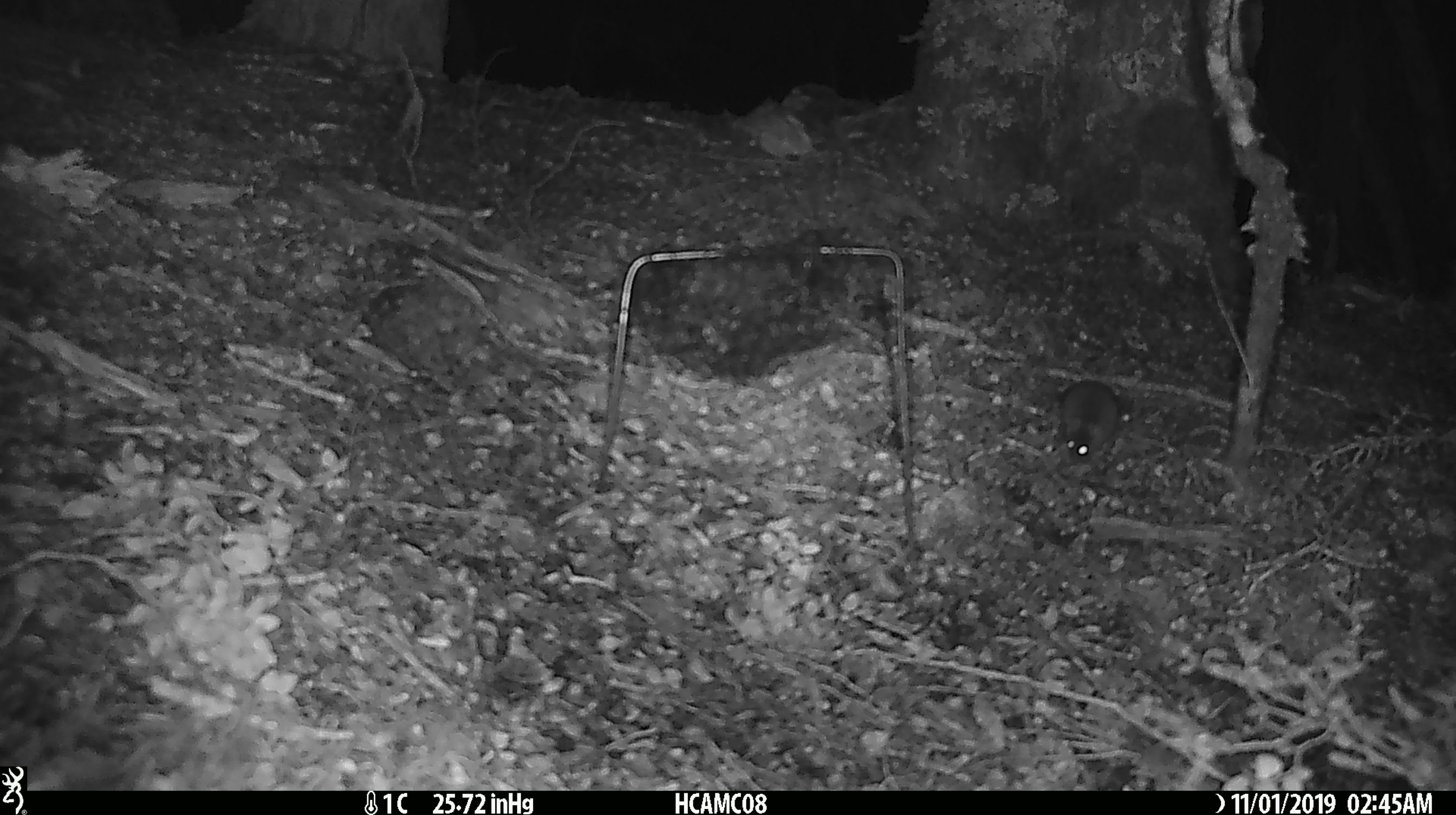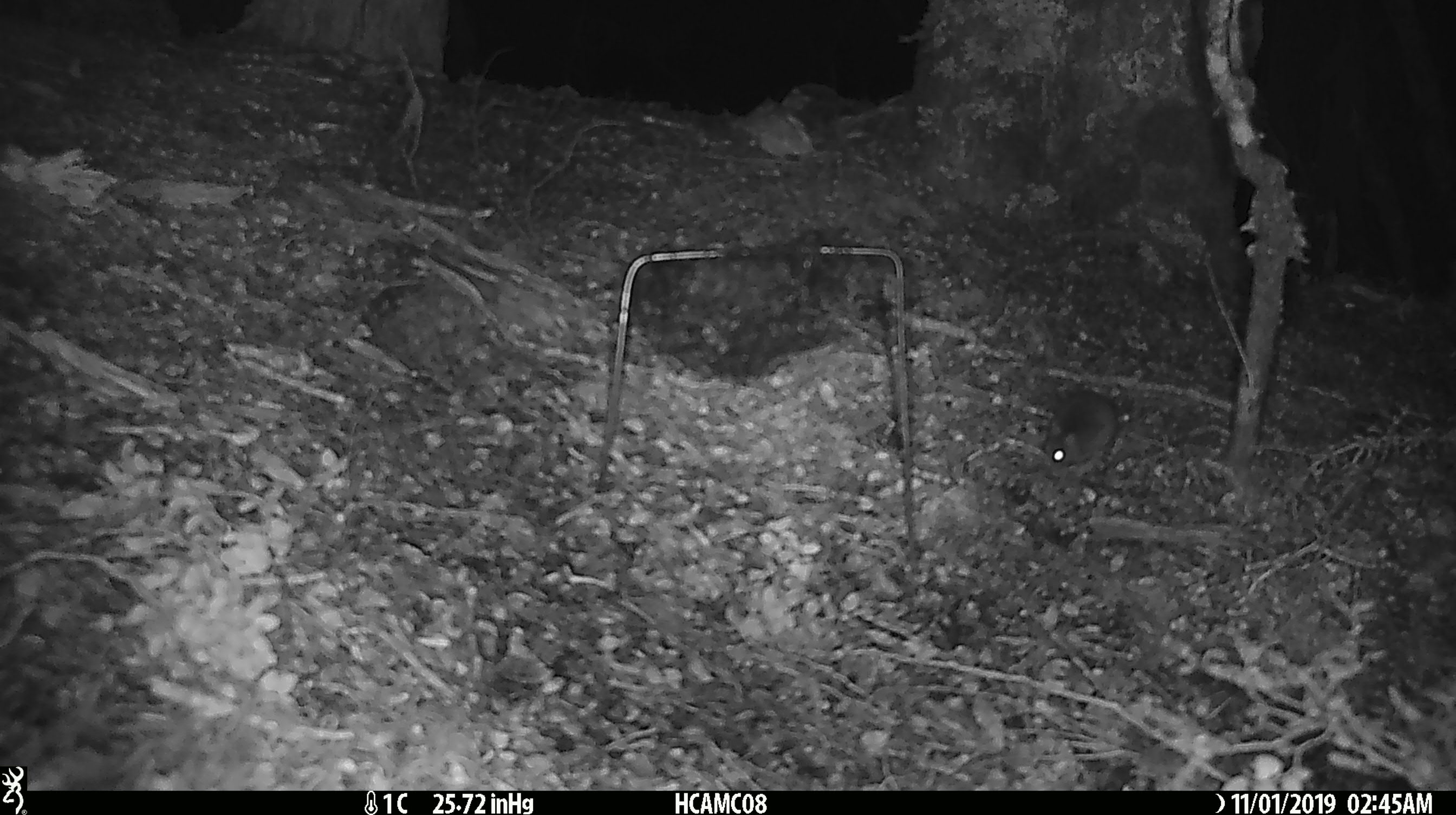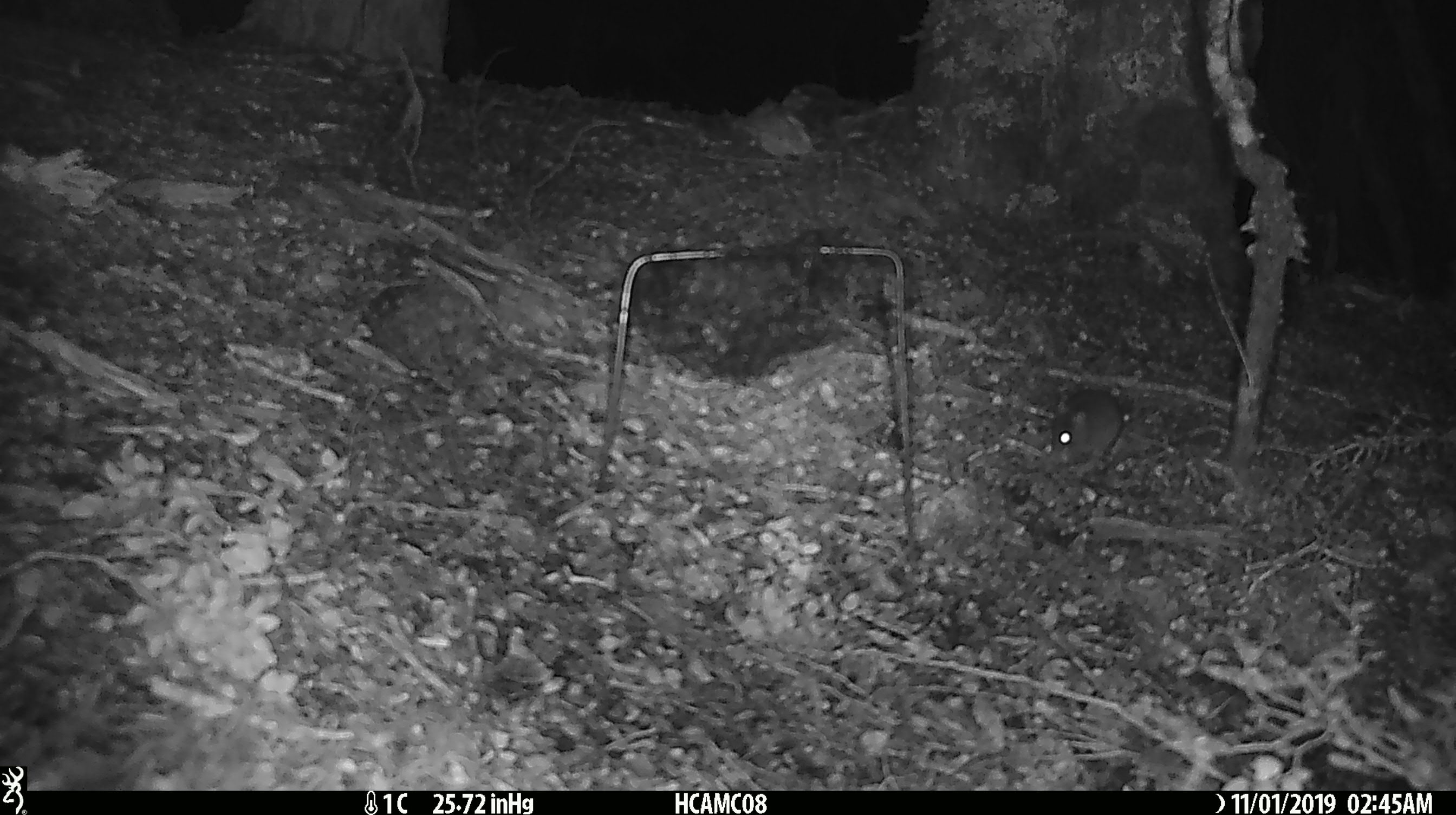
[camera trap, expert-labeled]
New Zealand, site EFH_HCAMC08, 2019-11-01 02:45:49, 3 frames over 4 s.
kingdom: Animalia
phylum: Chordata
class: Mammalia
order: Rodentia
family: Muridae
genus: Mus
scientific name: Mus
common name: mouse